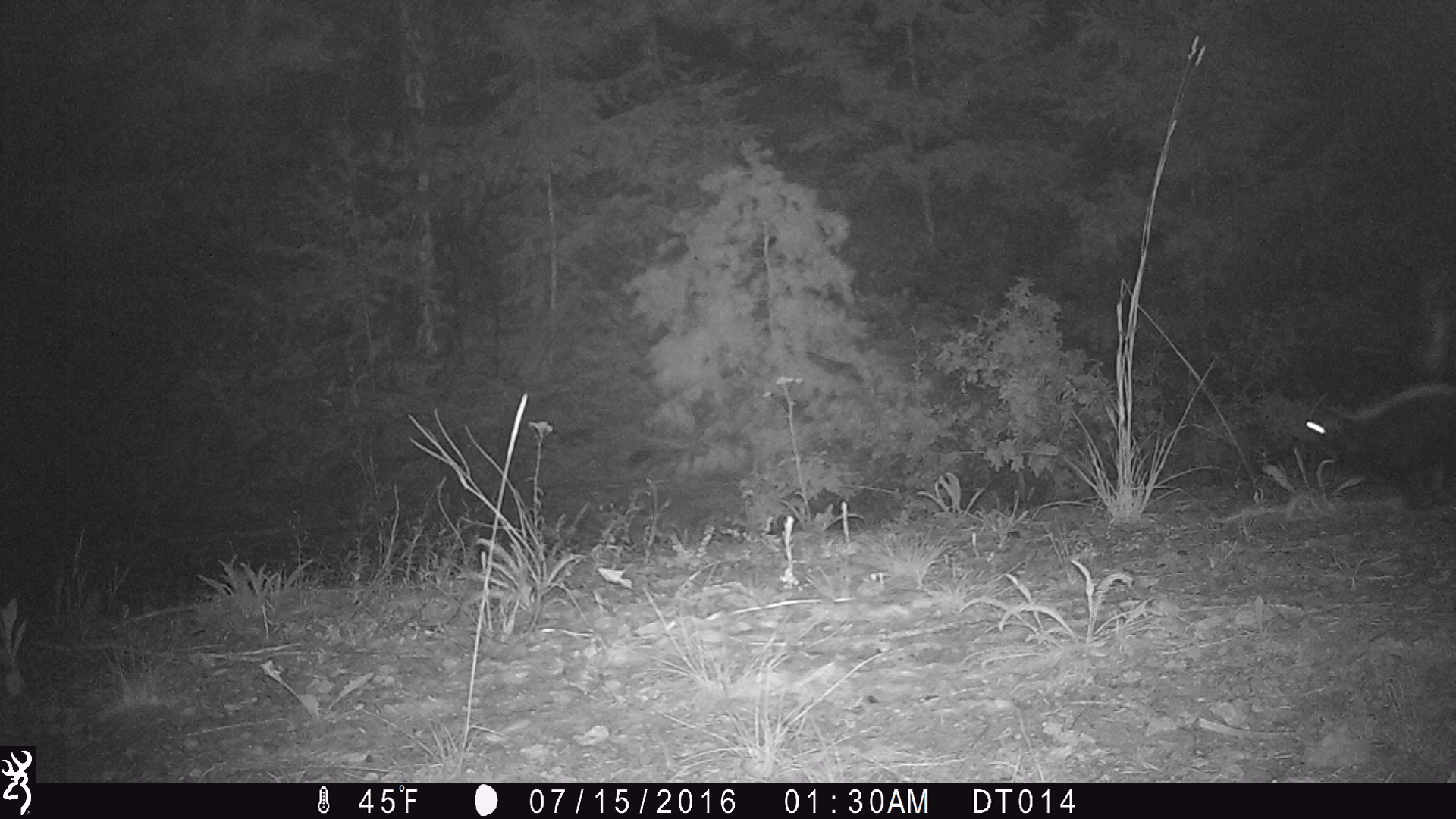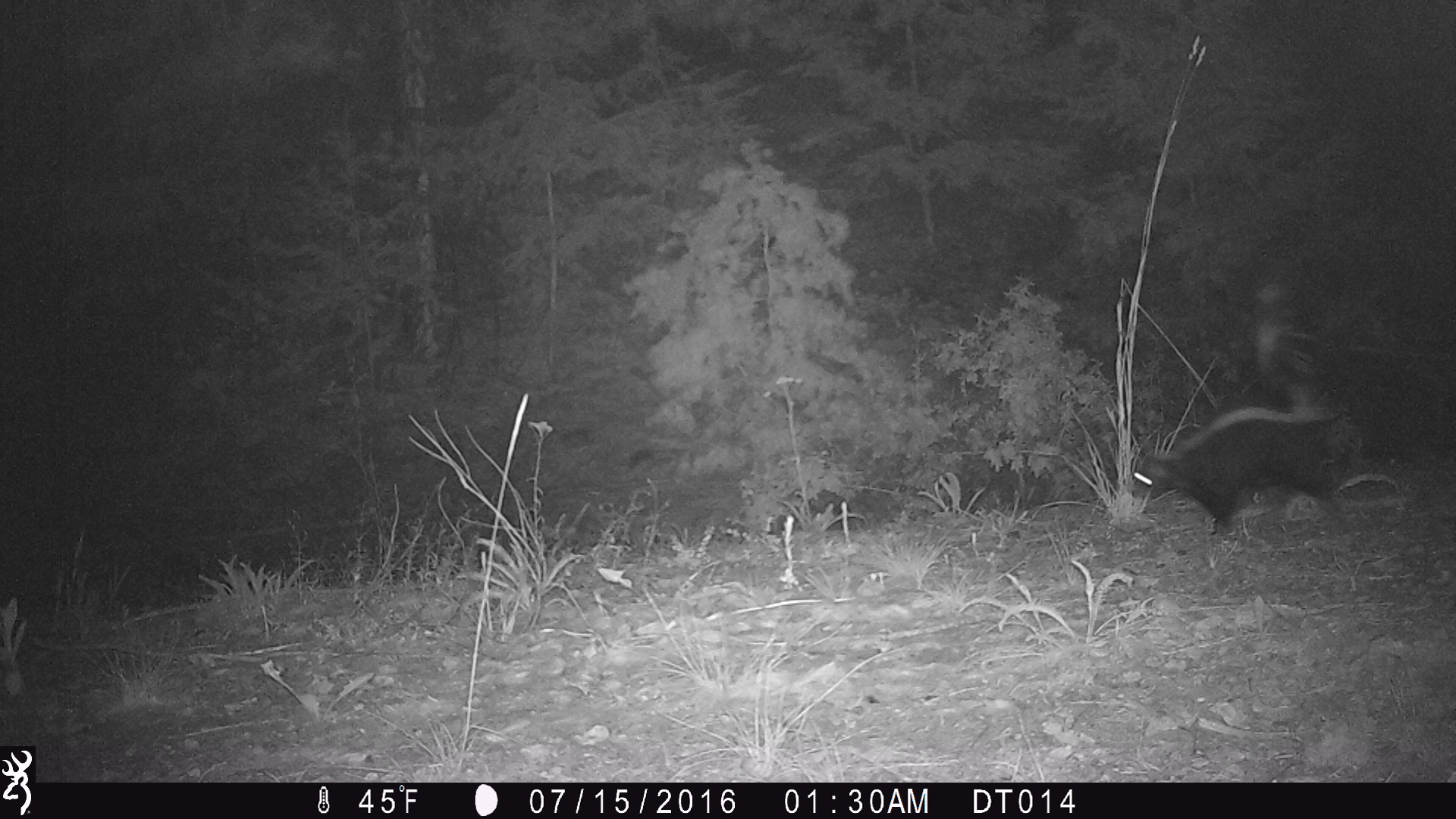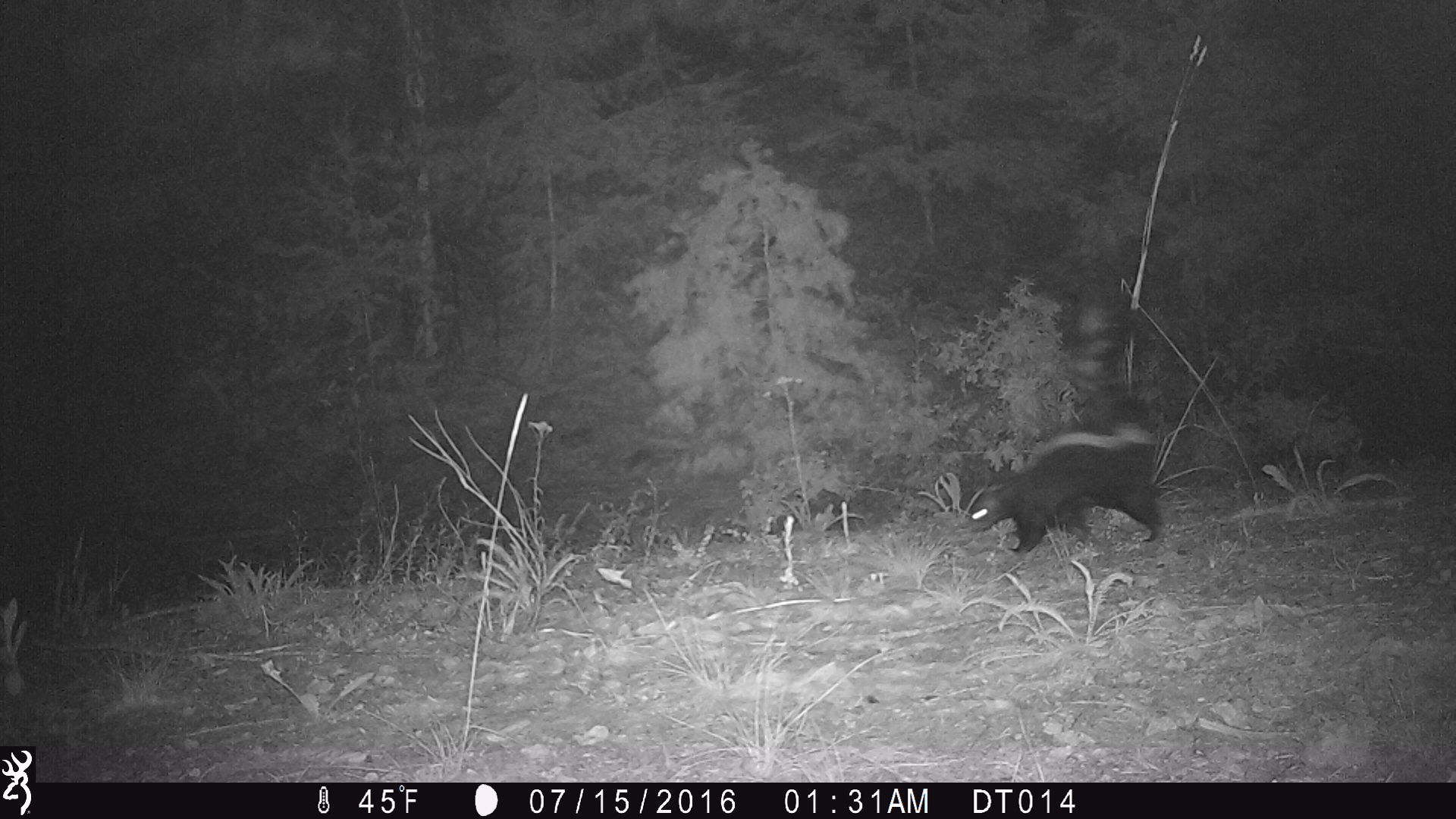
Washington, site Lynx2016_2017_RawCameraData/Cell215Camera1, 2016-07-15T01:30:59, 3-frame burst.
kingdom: Animalia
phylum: Chordata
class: Mammalia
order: Carnivora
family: Mephitidae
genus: Mephitis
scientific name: Mephitis mephitis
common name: striped skunk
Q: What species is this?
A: Mephitis mephitis (striped skunk).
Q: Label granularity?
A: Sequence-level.